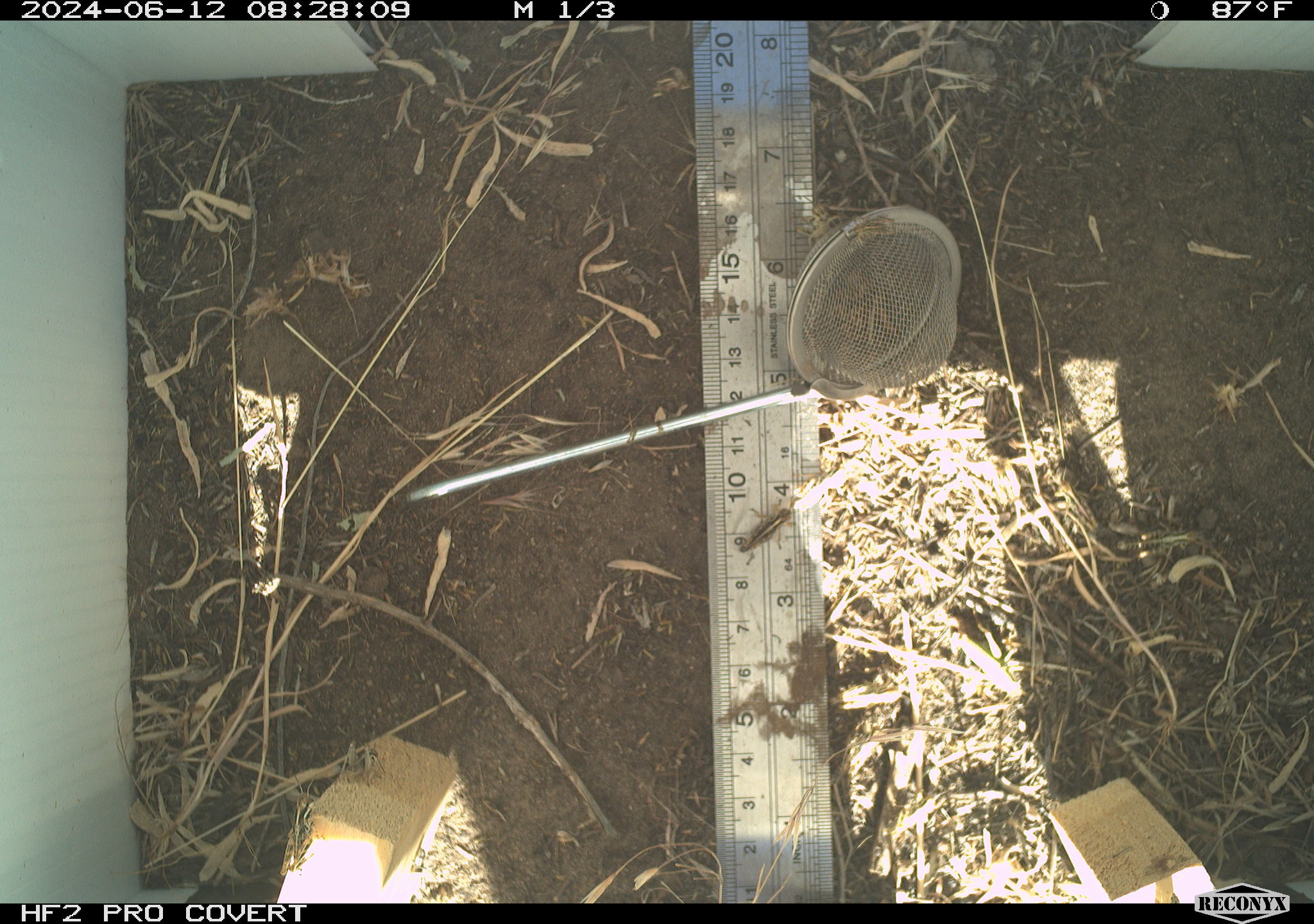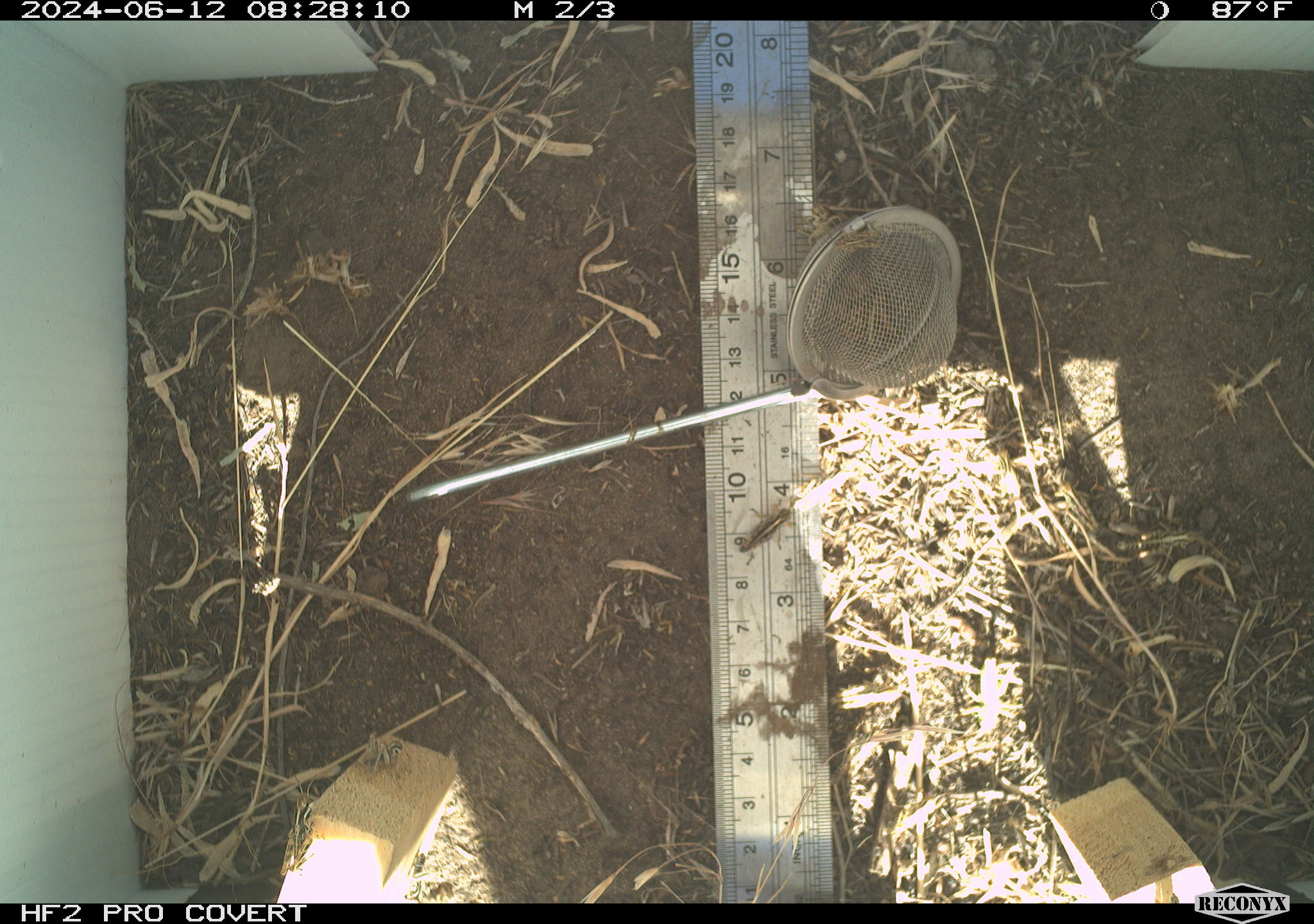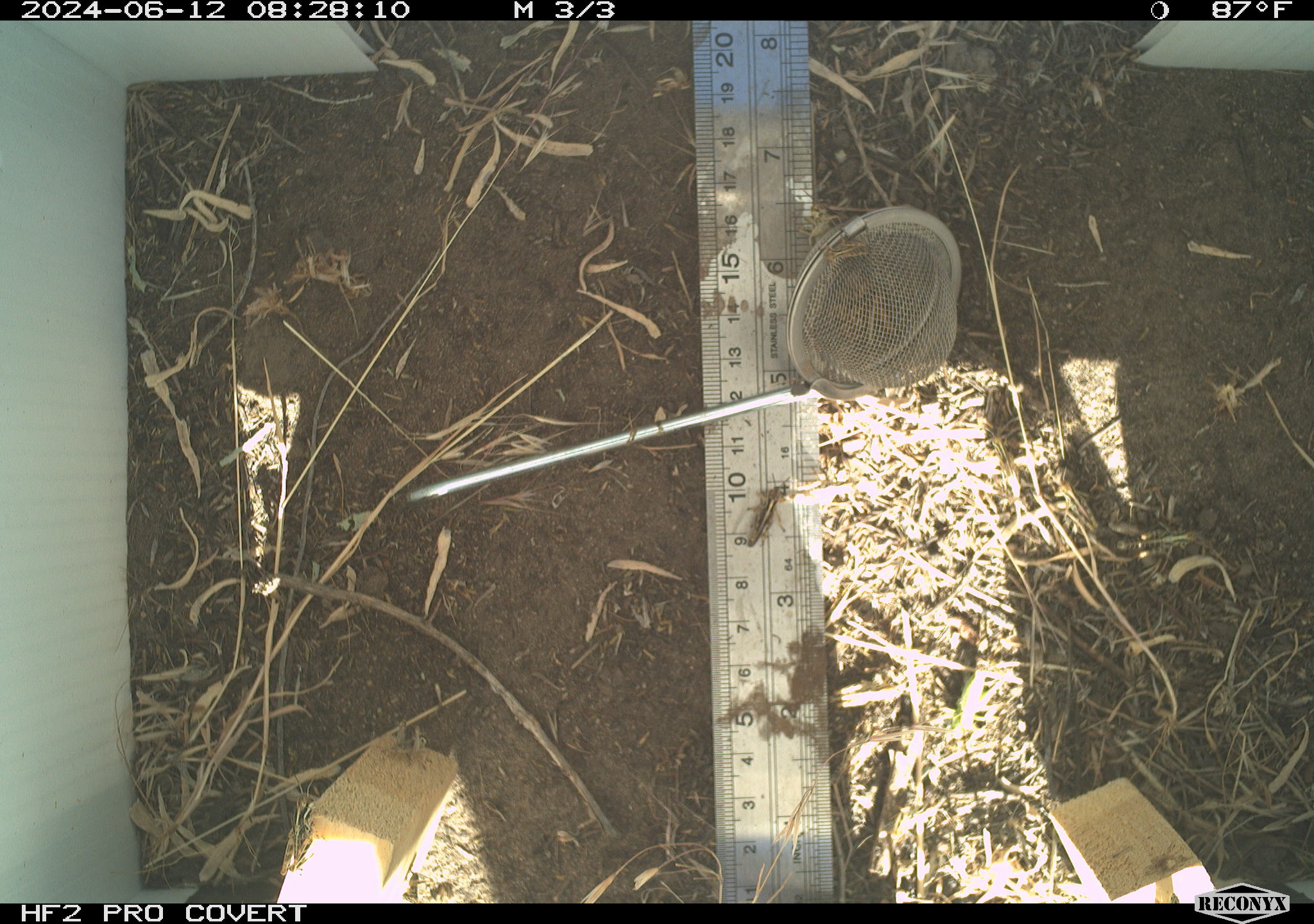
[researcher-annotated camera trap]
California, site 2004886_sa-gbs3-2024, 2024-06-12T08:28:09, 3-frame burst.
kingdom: Animalia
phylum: Arthropoda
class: Insecta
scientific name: Insecta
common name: insect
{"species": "insect (Insecta)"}